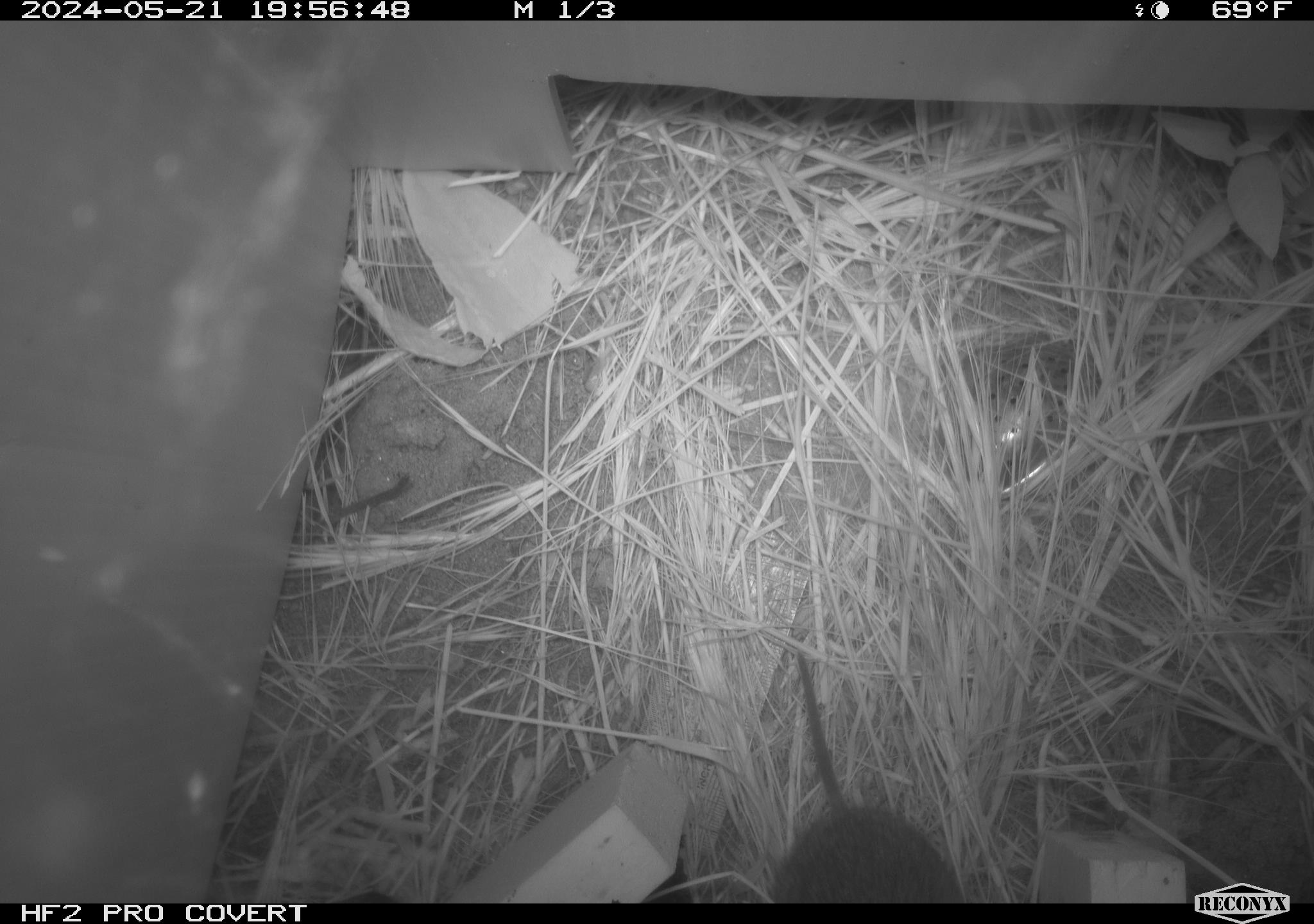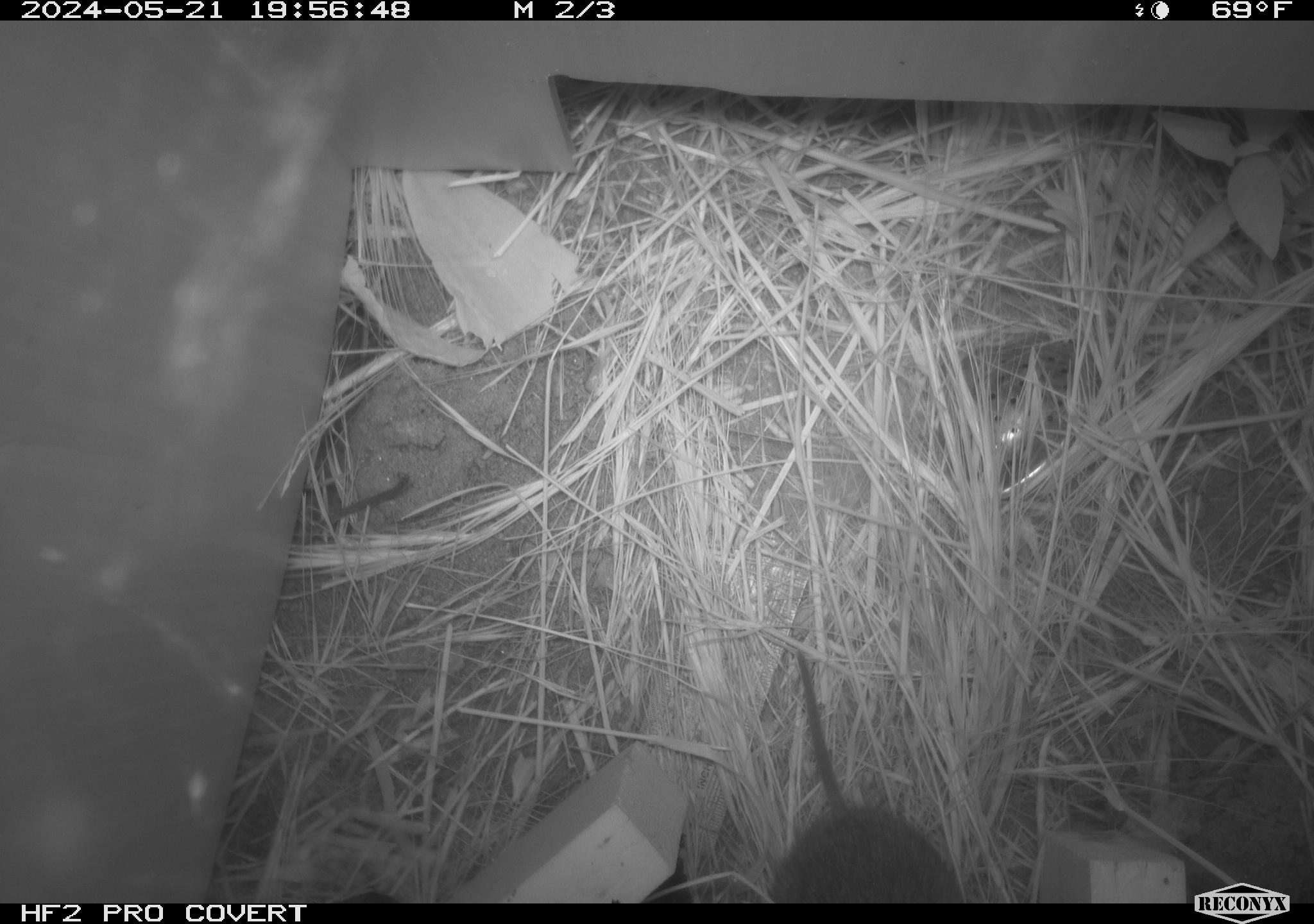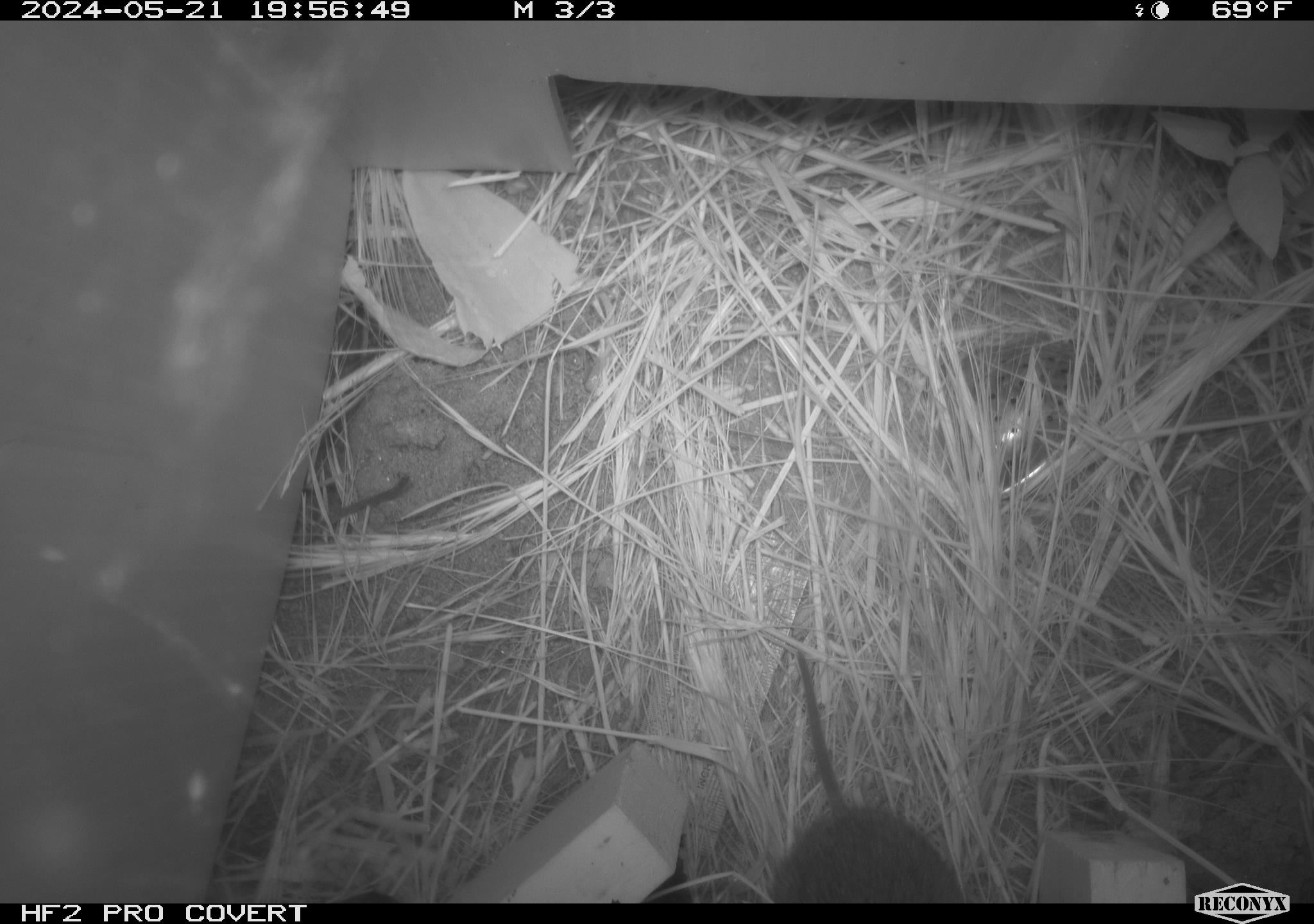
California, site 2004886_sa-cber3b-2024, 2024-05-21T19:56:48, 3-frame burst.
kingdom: Animalia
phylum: Chordata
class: Mammalia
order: Rodentia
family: Cricetidae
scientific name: Arvicolinae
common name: voles, lemmings, and muskrats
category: arvicolinae subfamily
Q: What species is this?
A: Arvicolinae subfamily (voles, lemmings, and muskrats) (Arvicolinae).